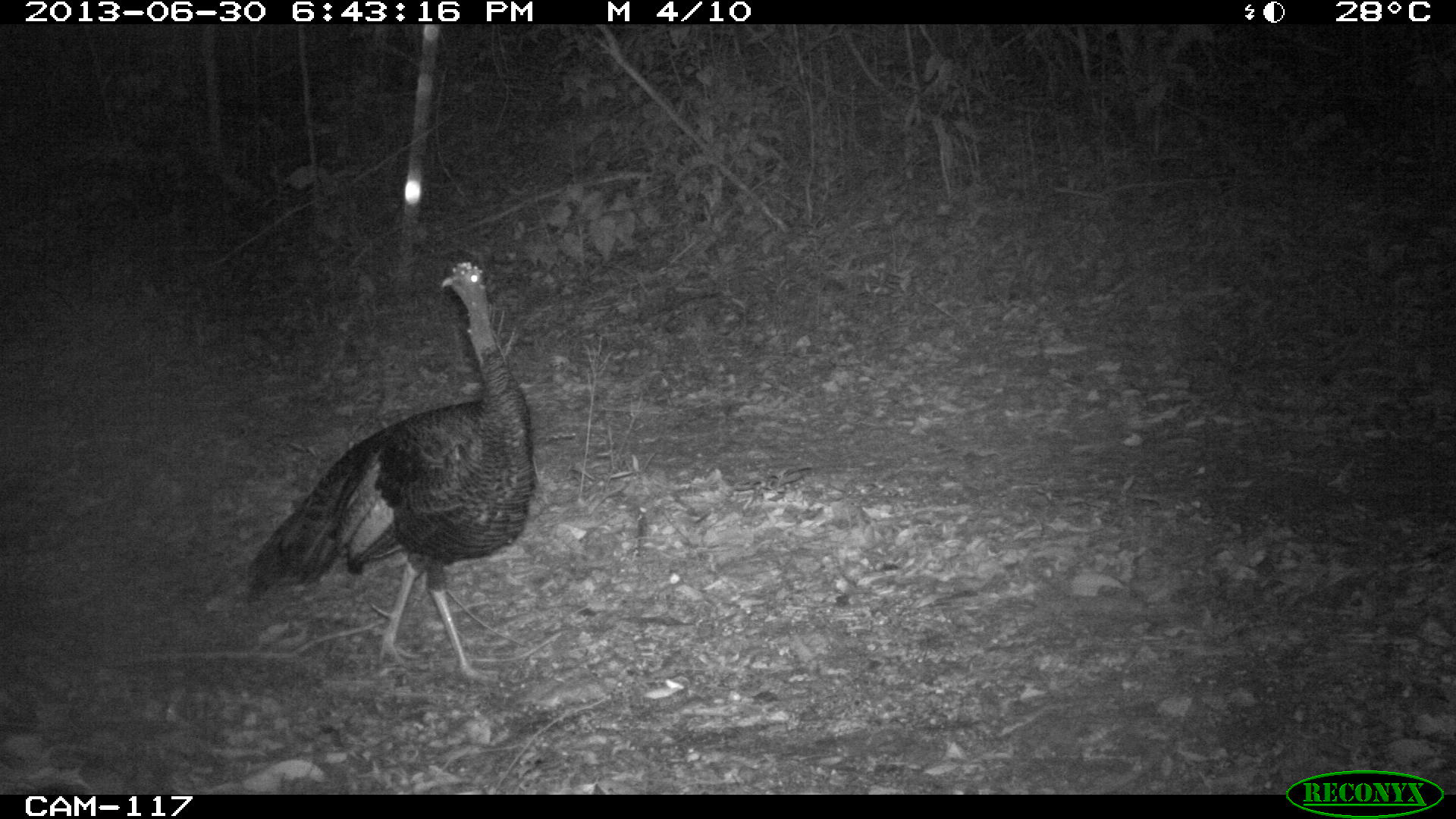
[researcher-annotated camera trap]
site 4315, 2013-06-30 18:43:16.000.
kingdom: Animalia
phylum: Chordata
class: Aves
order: Galliformes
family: Phasianidae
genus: Meleagris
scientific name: Meleagris ocellata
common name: ocellated turkey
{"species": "Meleagris ocellata (ocellated turkey)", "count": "1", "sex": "female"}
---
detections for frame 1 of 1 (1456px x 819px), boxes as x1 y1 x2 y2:
meleagris ocellata: 235 259 539 678